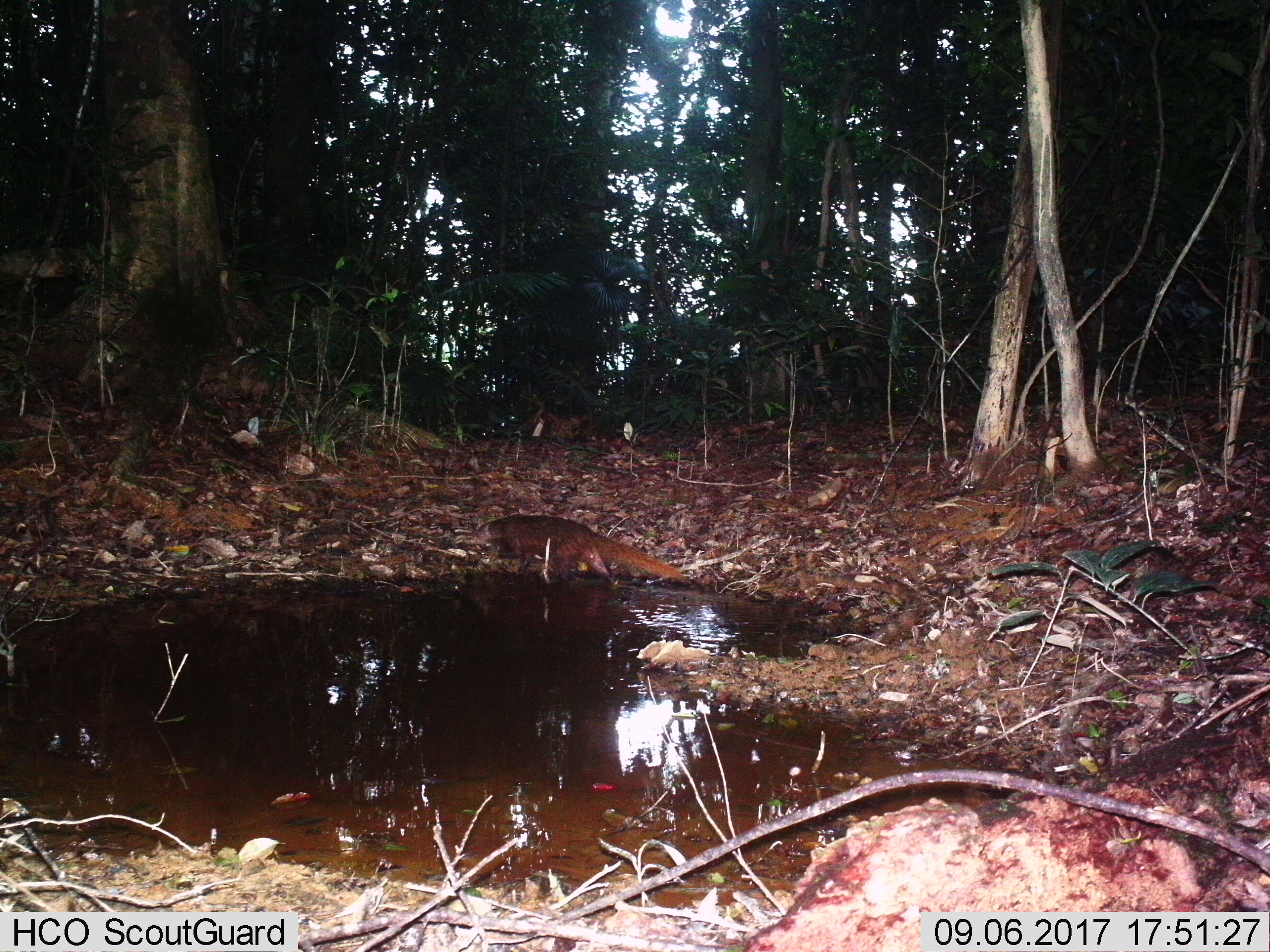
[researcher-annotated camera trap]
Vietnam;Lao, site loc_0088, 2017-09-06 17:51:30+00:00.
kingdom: Animalia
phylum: Chordata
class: Mammalia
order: Carnivora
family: Herpestidae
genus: Urva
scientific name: Urva urva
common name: crab-eating mongoose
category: crab eating mongoose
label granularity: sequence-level